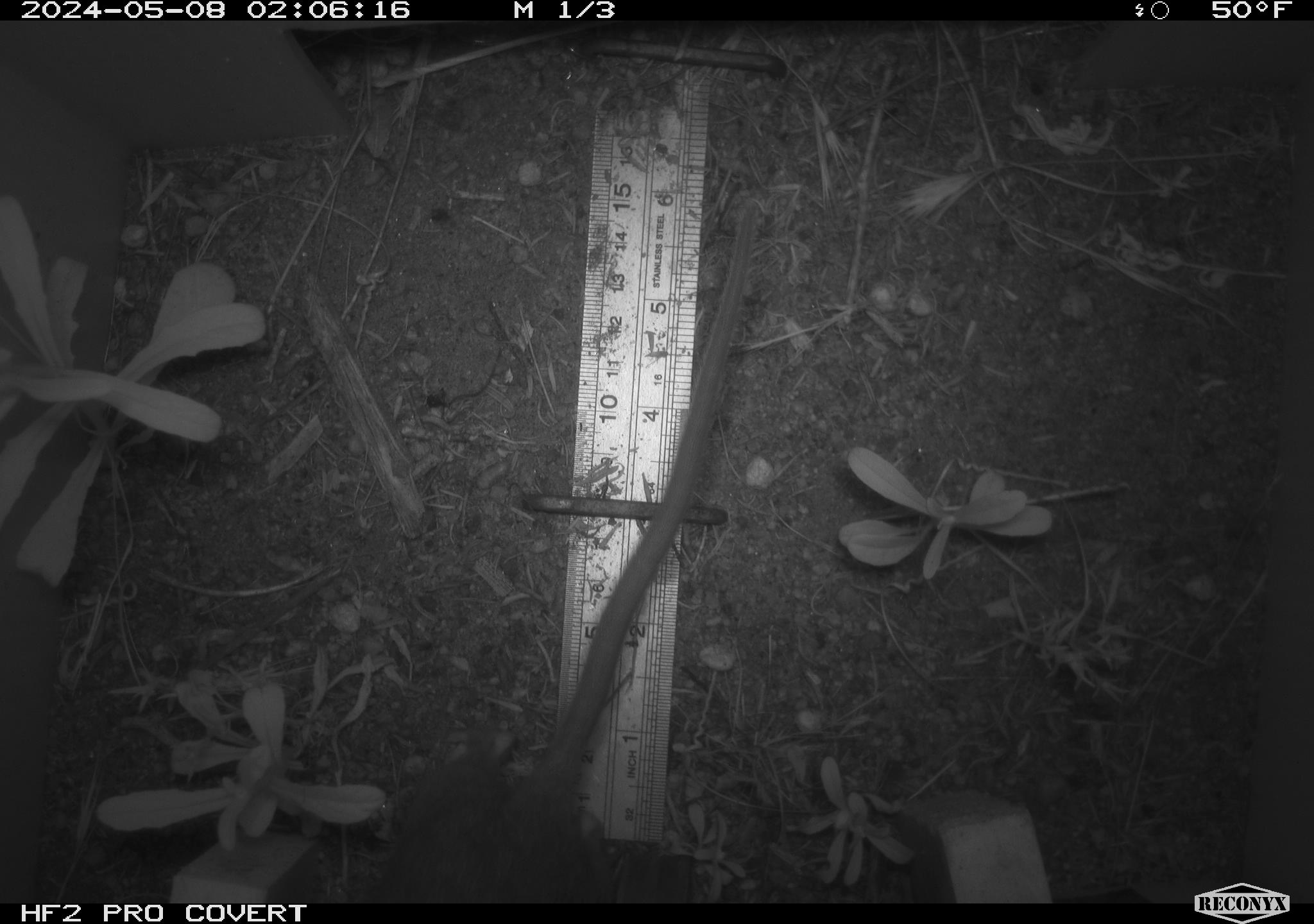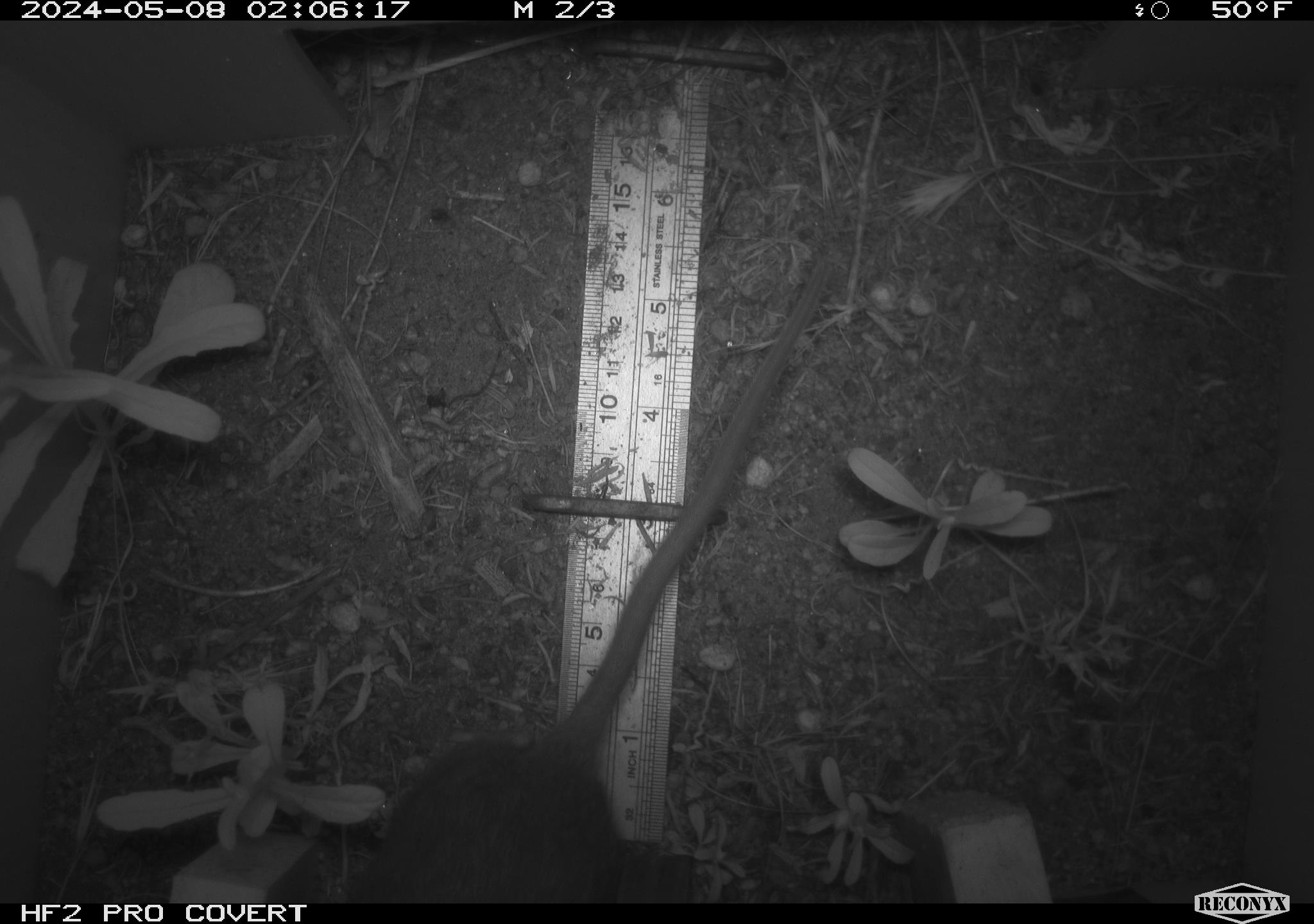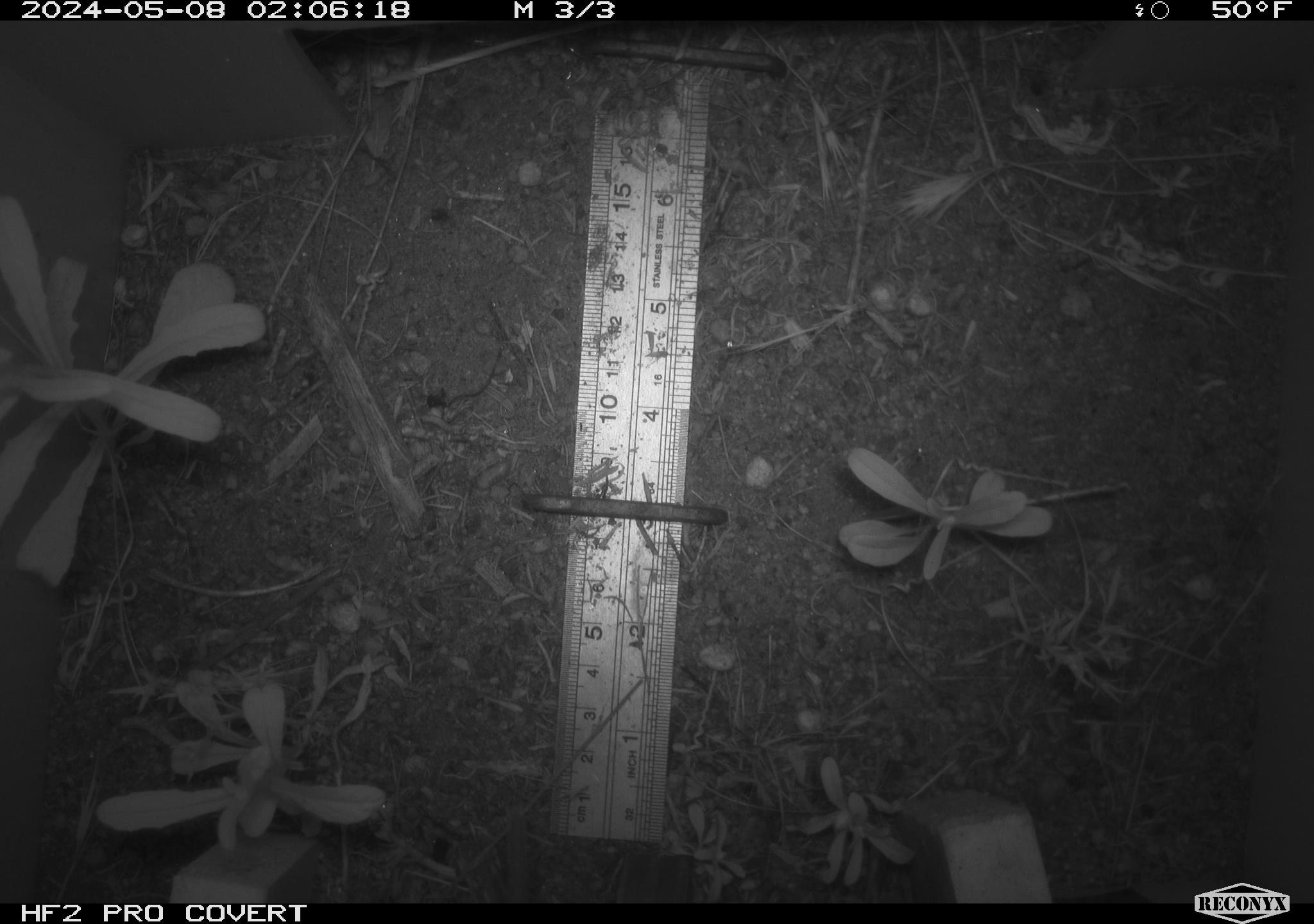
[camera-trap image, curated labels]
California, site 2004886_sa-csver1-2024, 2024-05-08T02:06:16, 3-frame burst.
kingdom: Animalia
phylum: Chordata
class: Mammalia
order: Rodentia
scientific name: Rodentia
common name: rodent